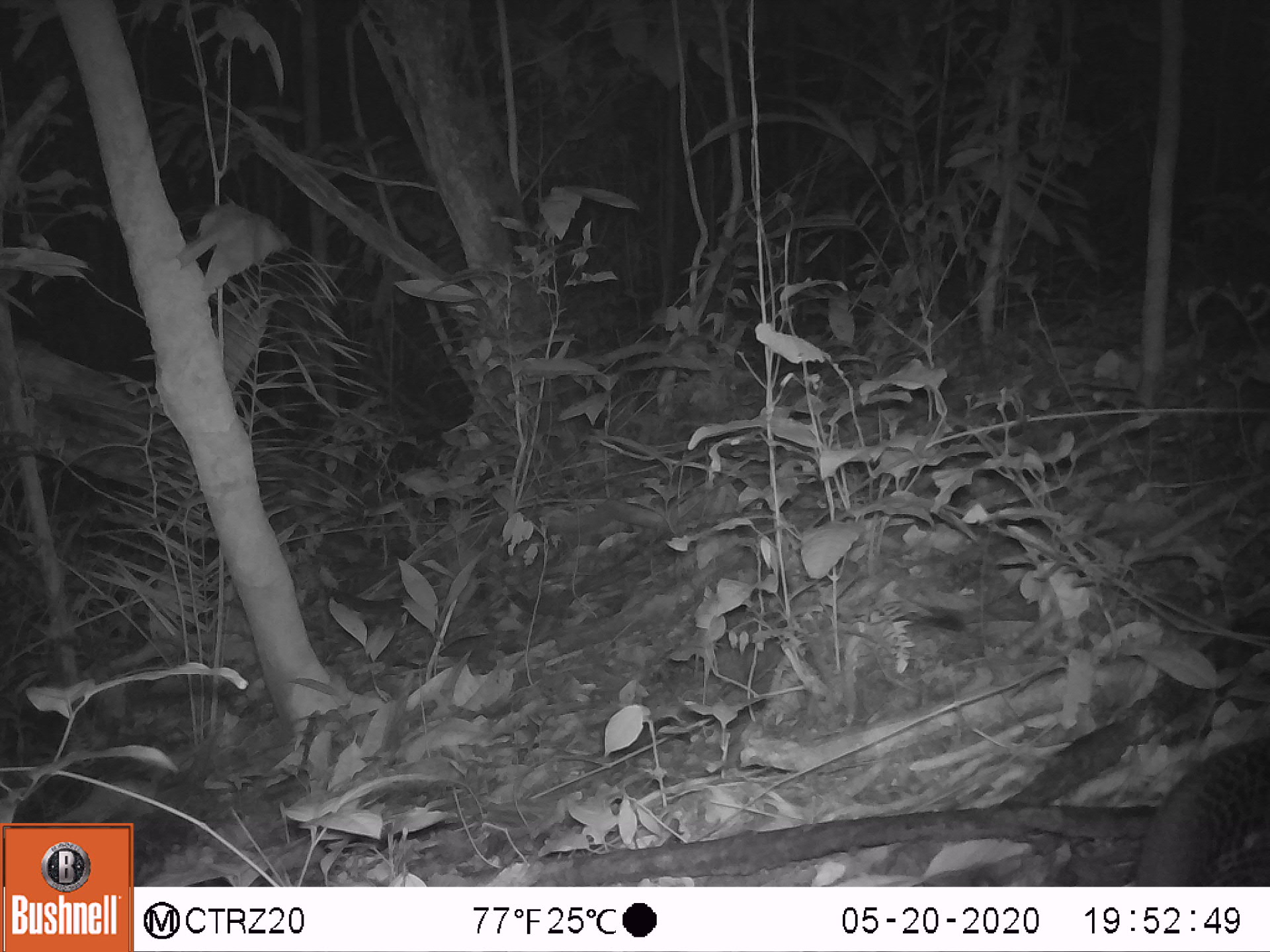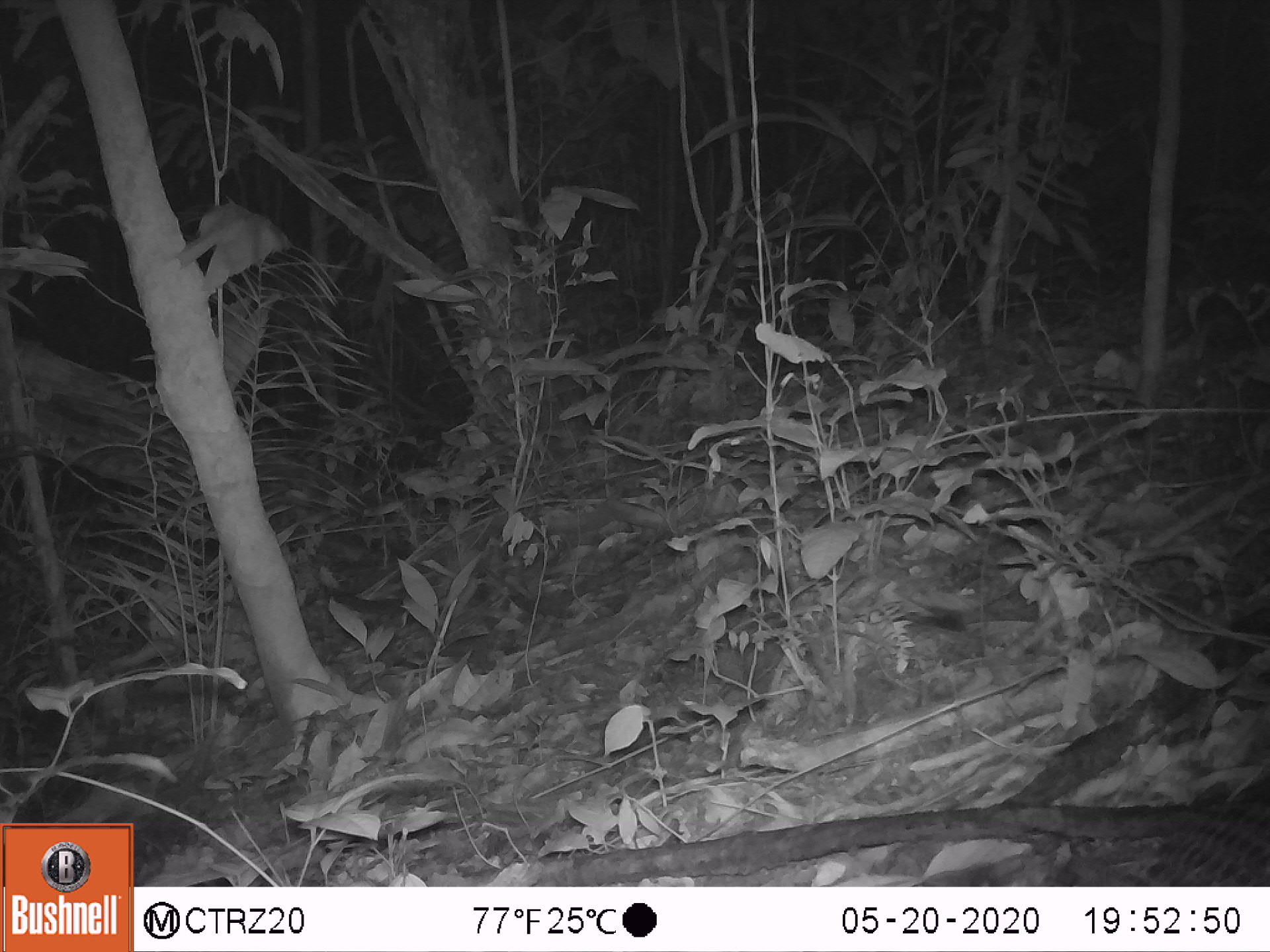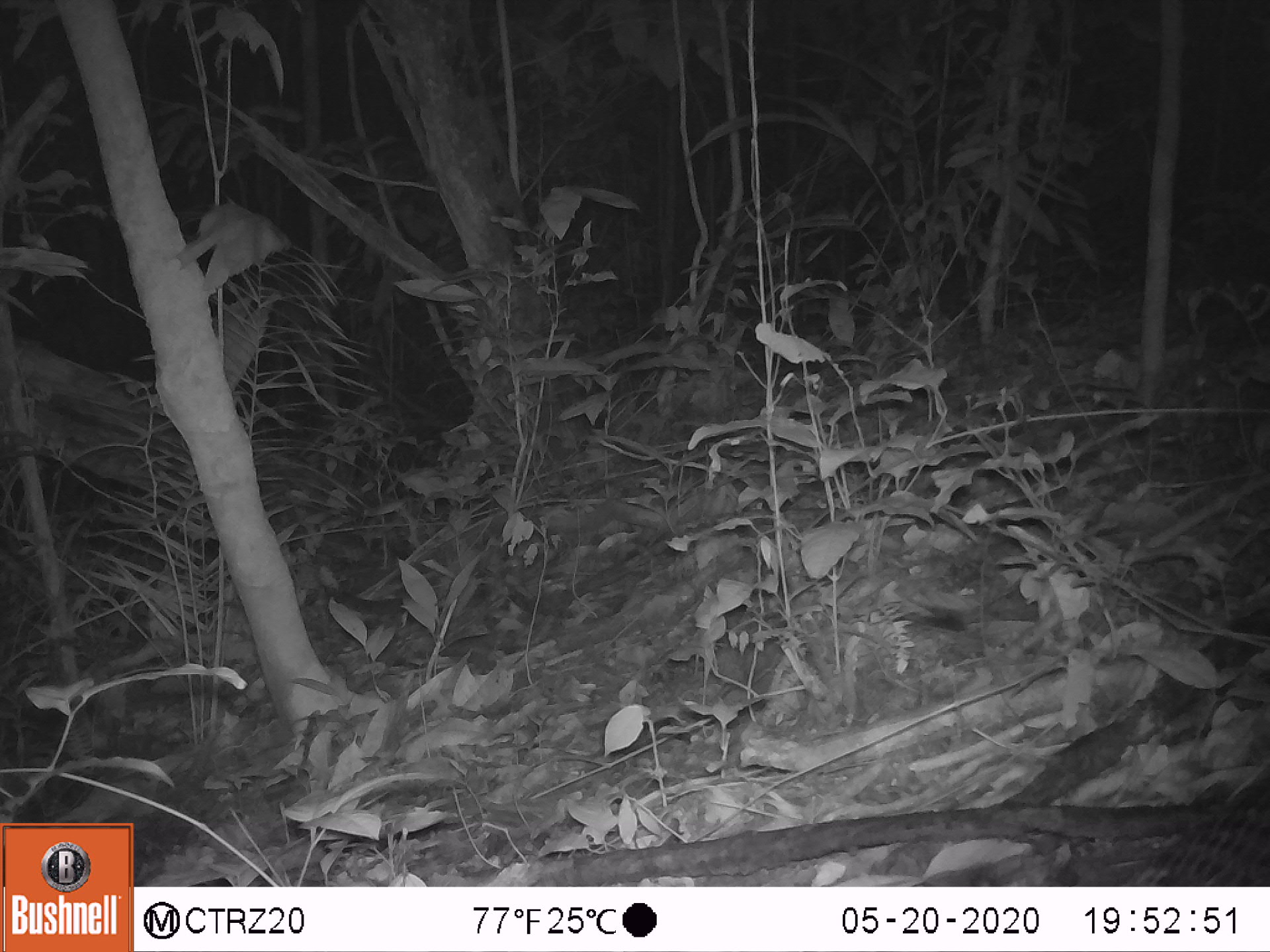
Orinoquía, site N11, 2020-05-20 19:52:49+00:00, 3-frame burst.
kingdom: Animalia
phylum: Chordata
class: Mammalia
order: Cingulata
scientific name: Cingulata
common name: armadillo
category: unknown armadillo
Unknown armadillo (armadillo) (Cingulata).